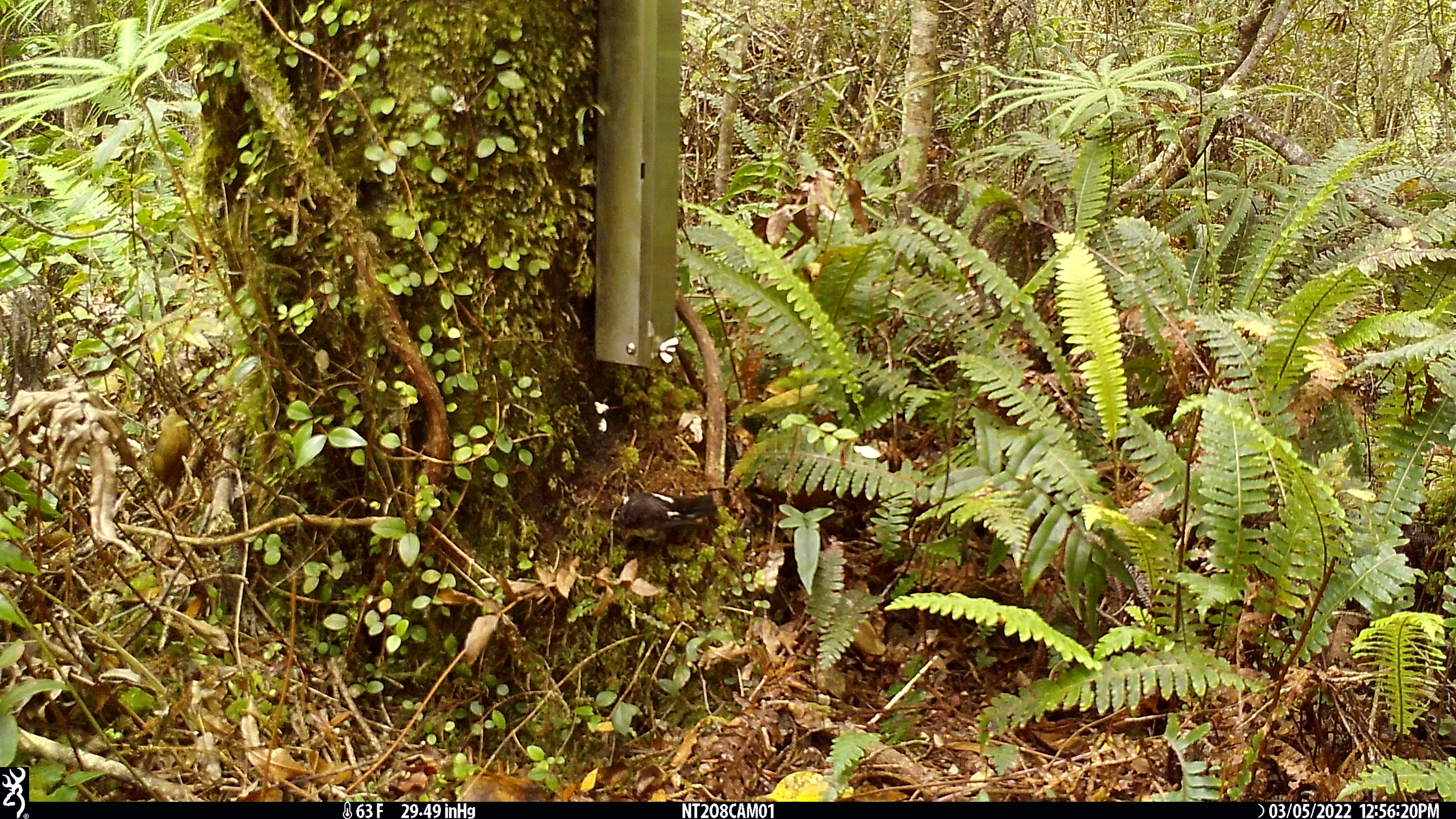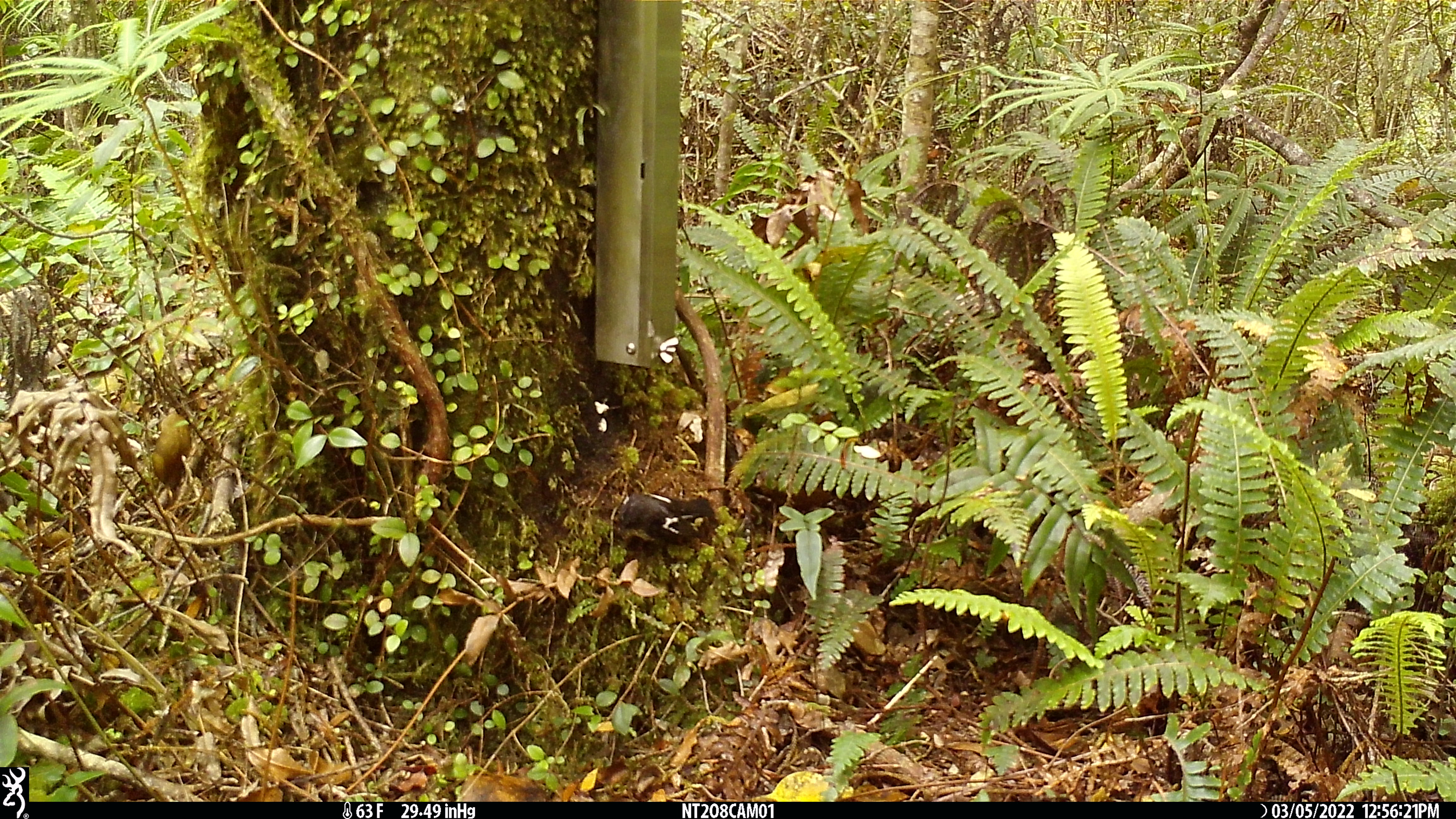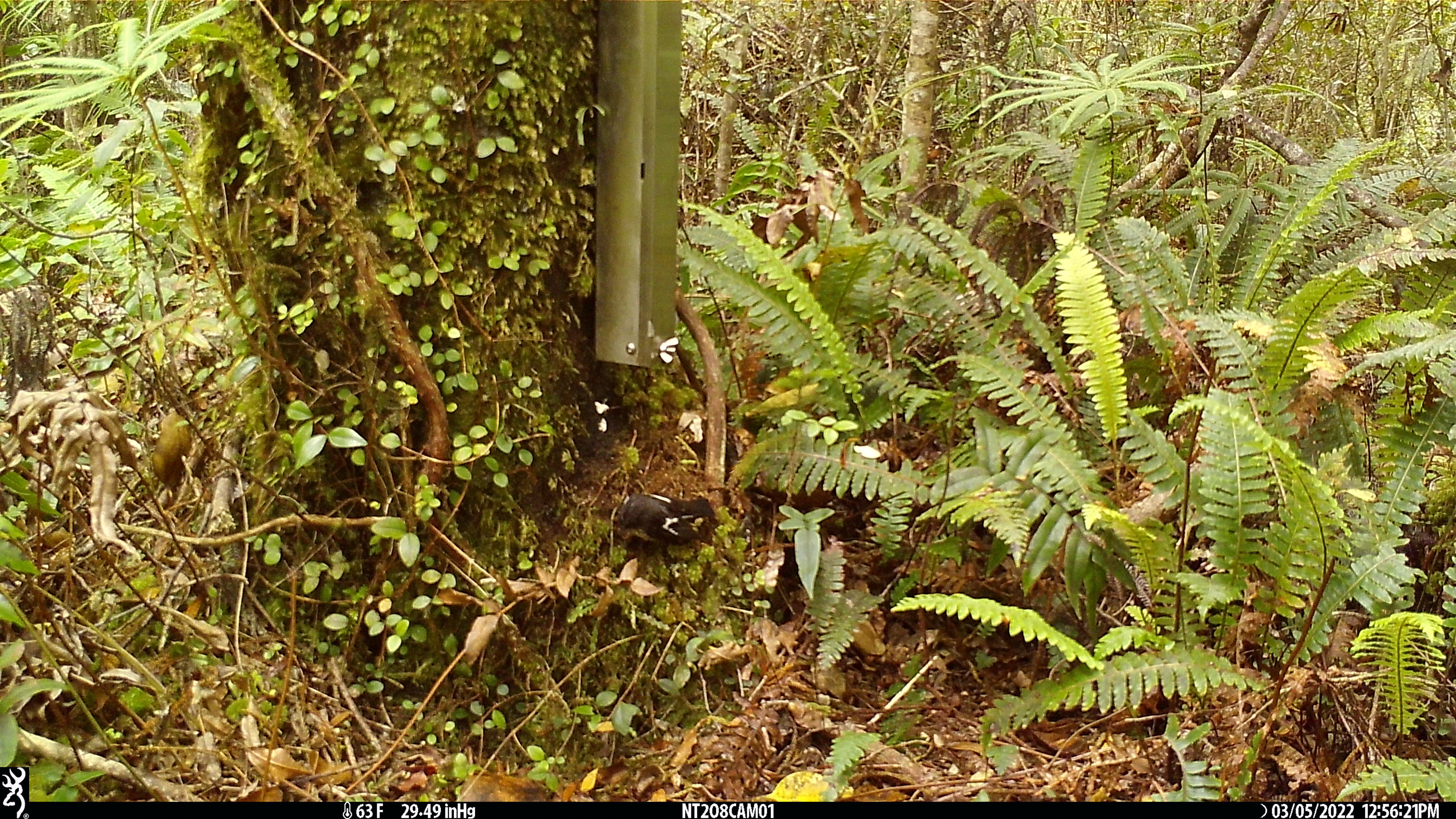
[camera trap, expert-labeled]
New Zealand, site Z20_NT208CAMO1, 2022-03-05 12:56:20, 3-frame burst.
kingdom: Animalia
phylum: Chordata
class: Aves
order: Passeriformes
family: Petroicidae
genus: Petroica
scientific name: Petroica macrocephala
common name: tomtit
Tomtit (Petroica macrocephala).